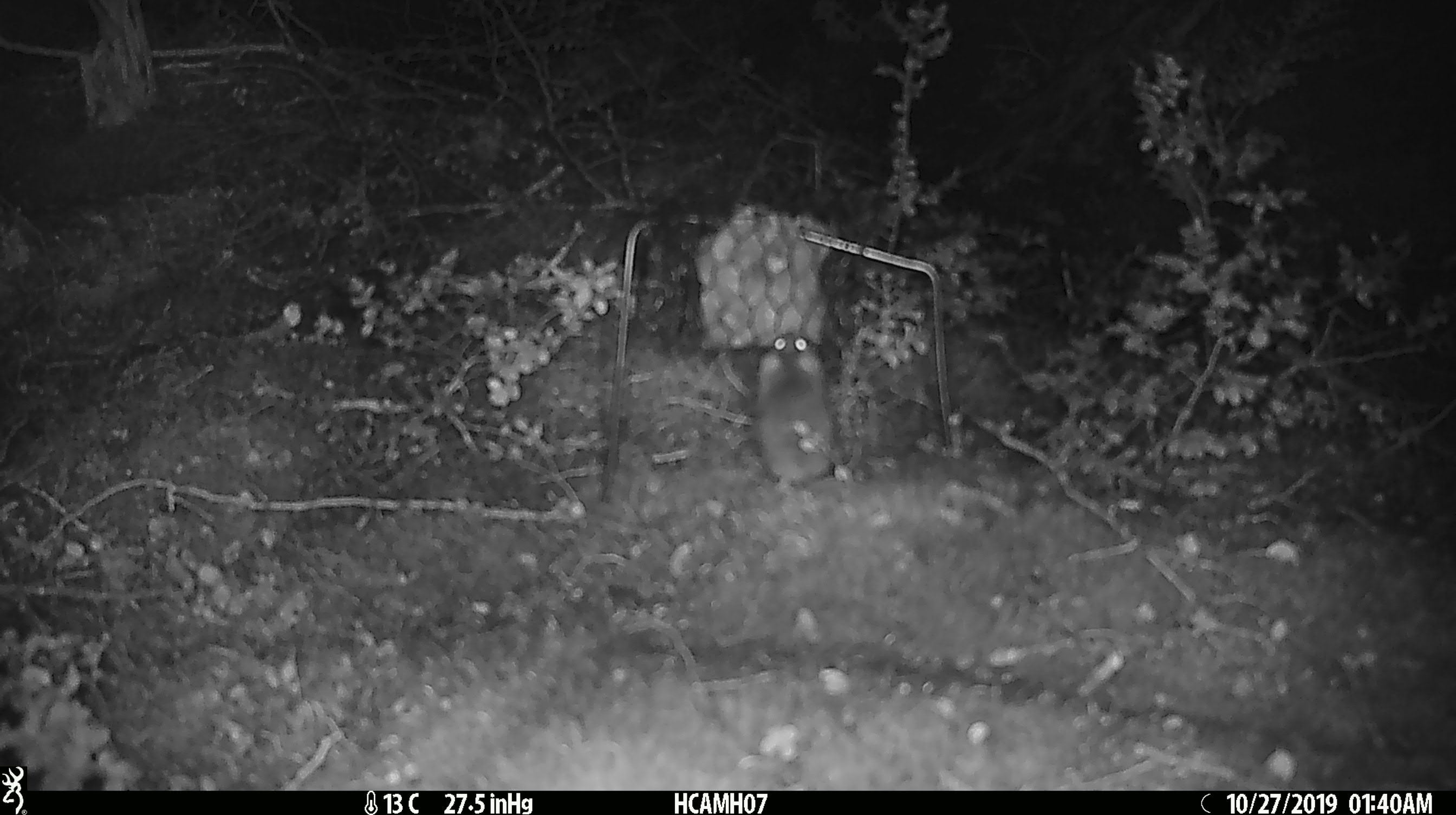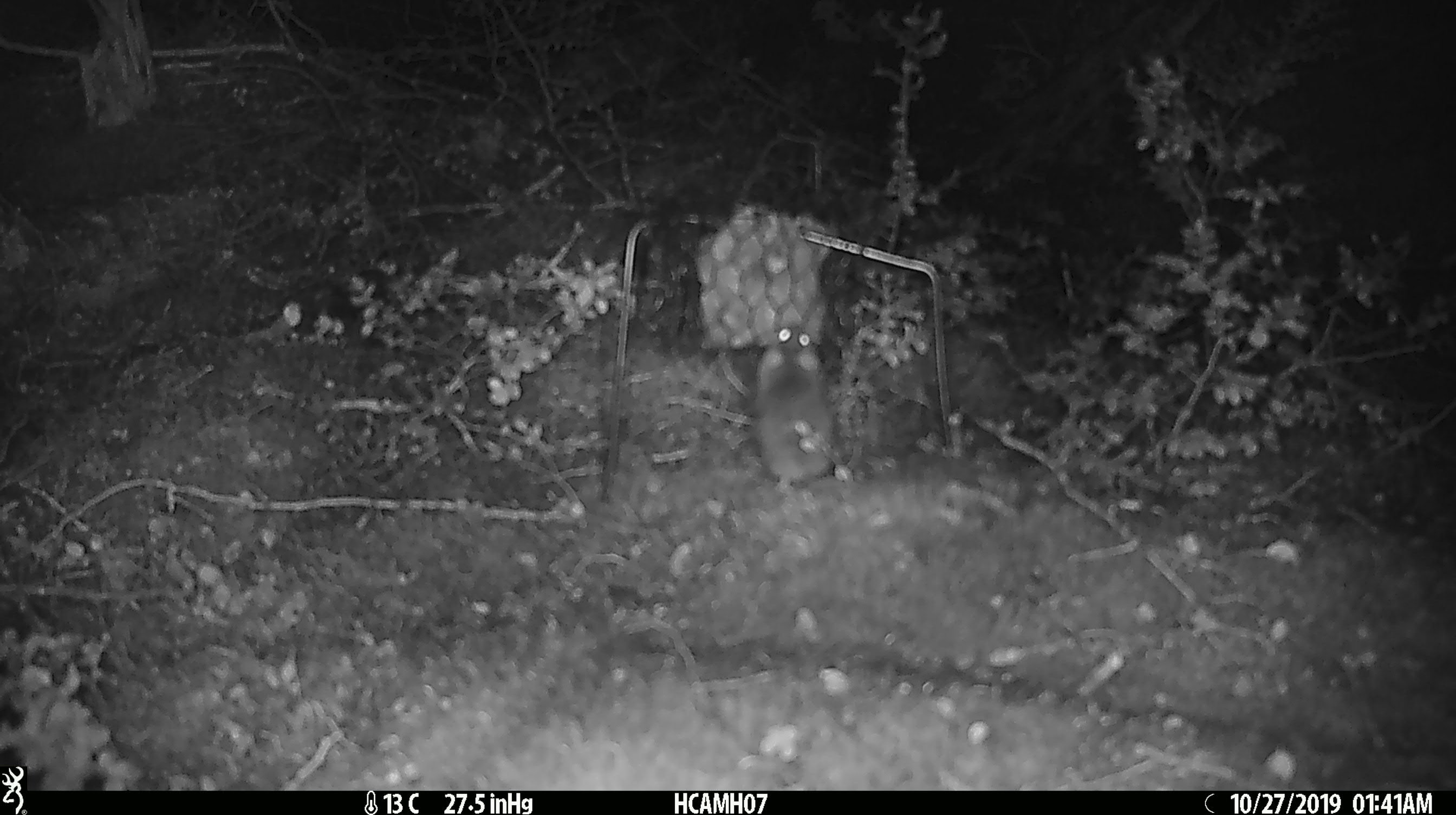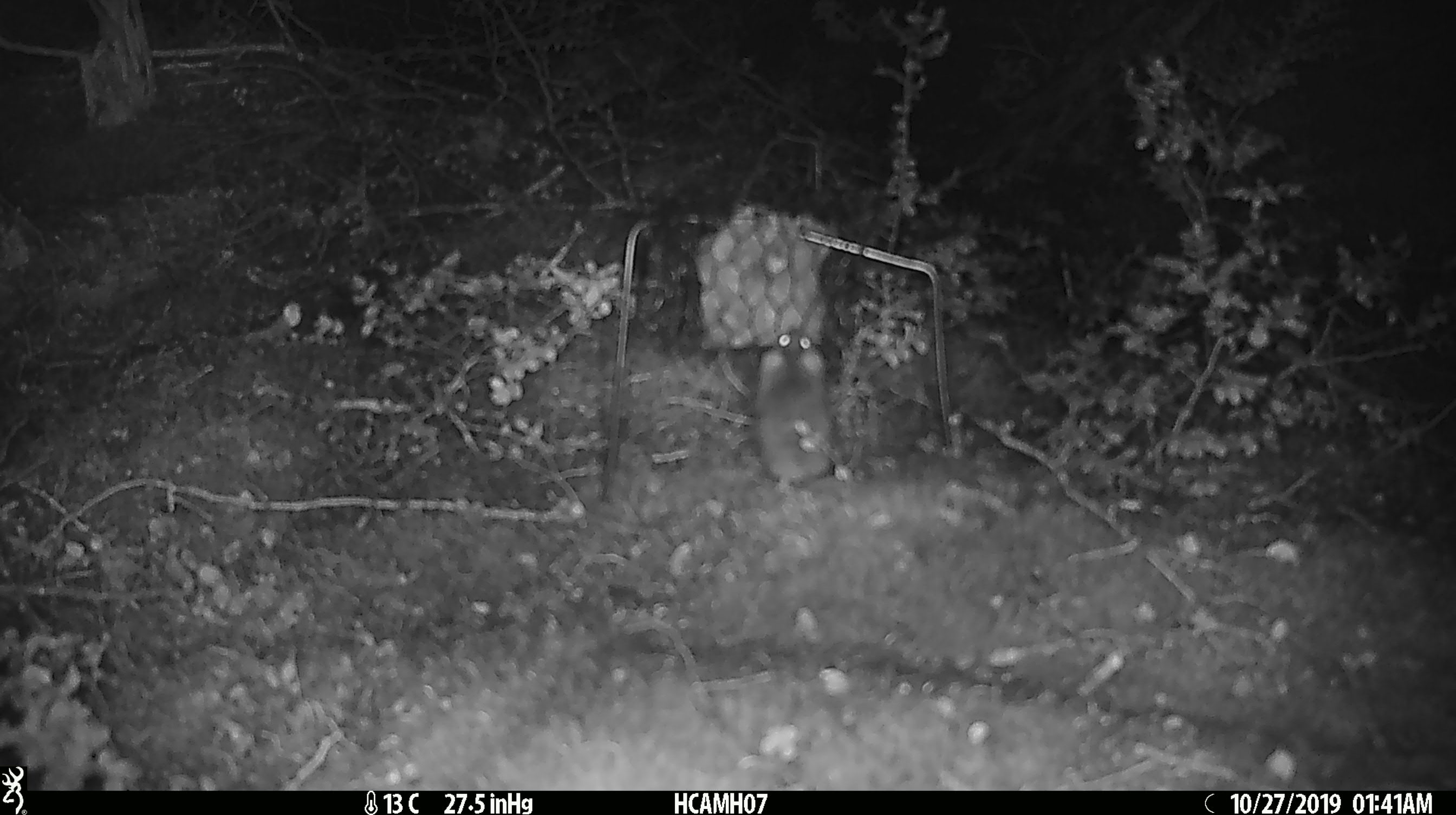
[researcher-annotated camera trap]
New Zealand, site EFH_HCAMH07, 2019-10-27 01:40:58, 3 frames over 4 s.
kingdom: Animalia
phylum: Chordata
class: Mammalia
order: Rodentia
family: Muridae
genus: Mus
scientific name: Mus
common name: mouse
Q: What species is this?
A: Mouse (Mus).